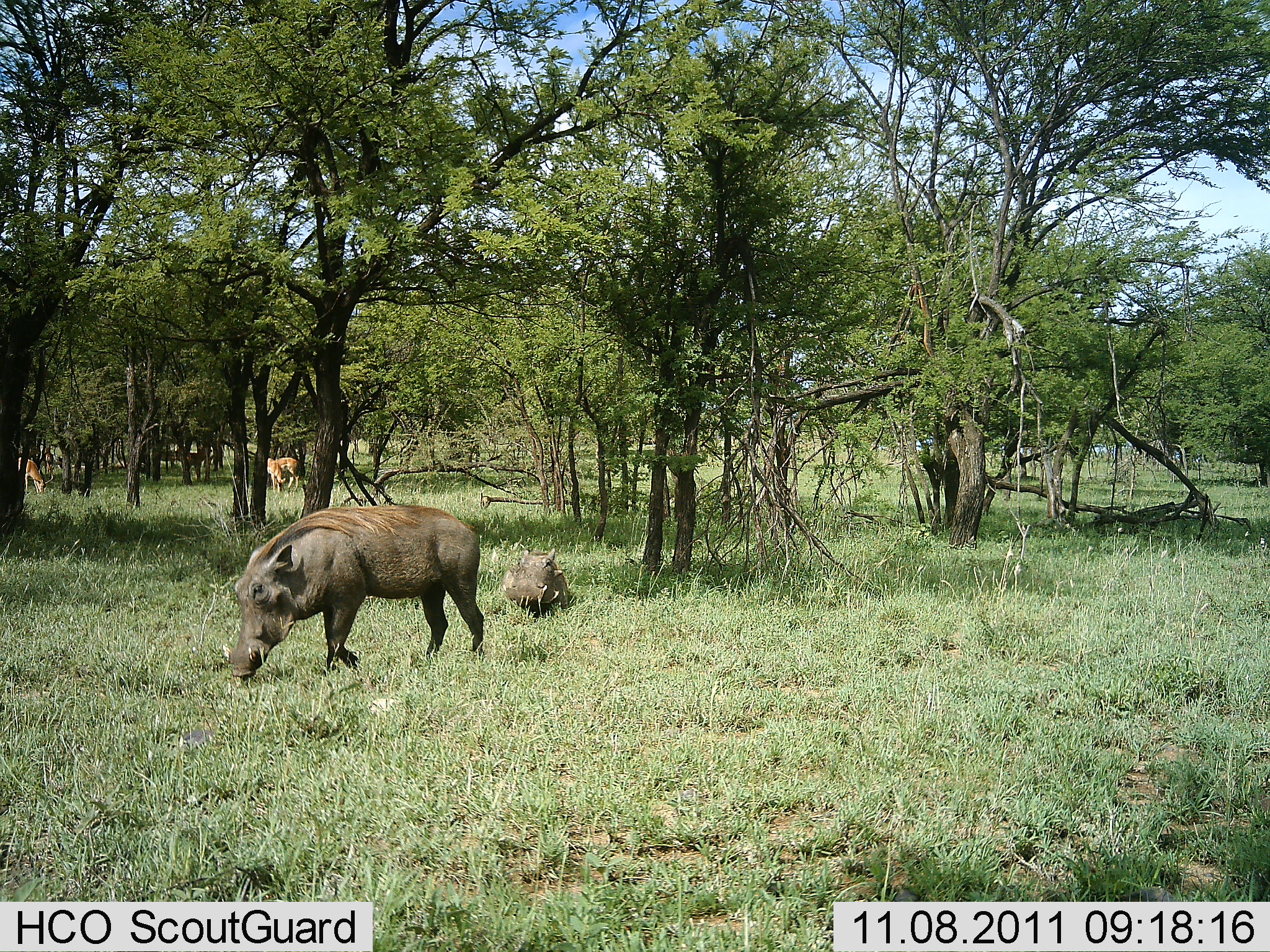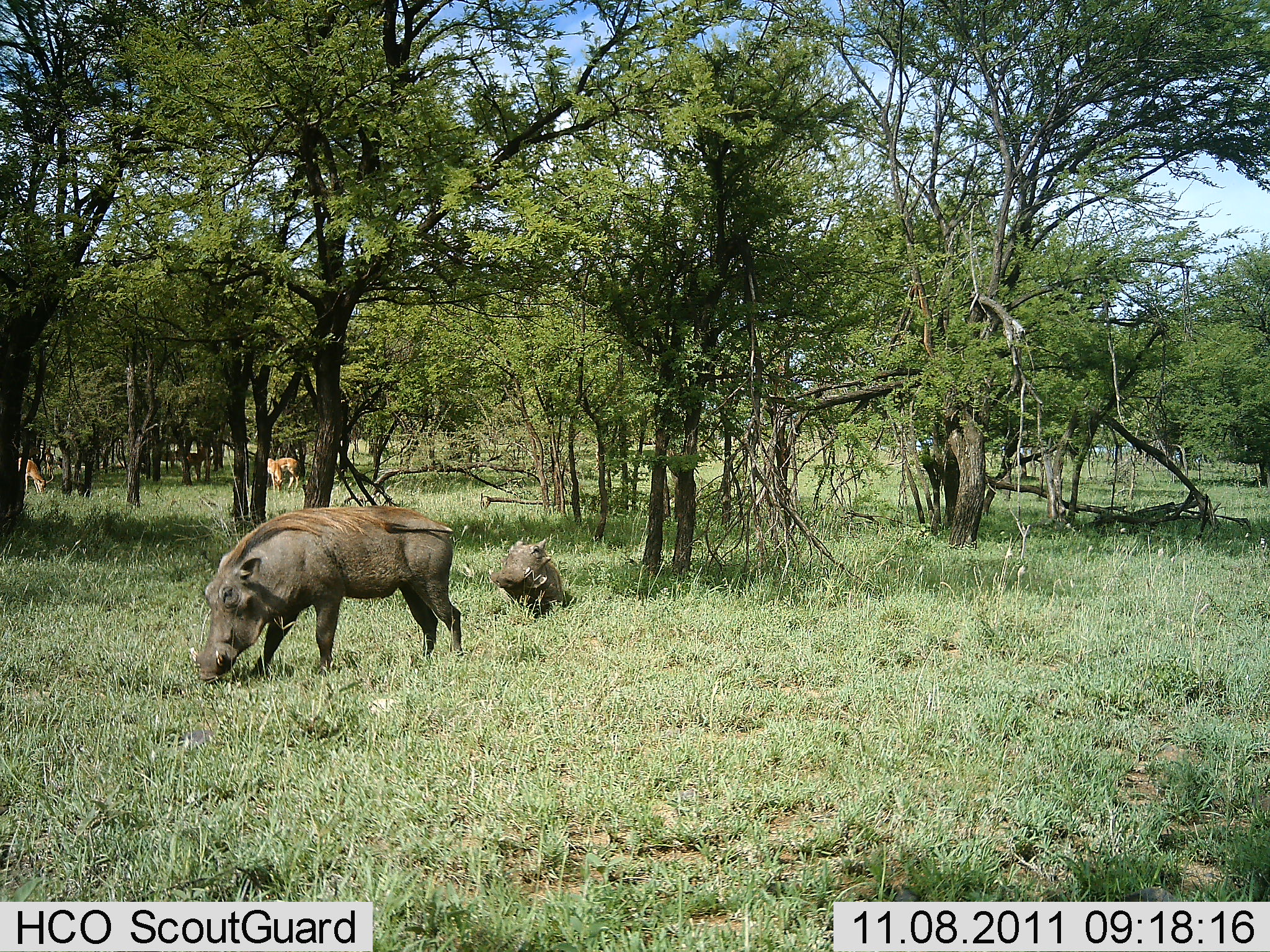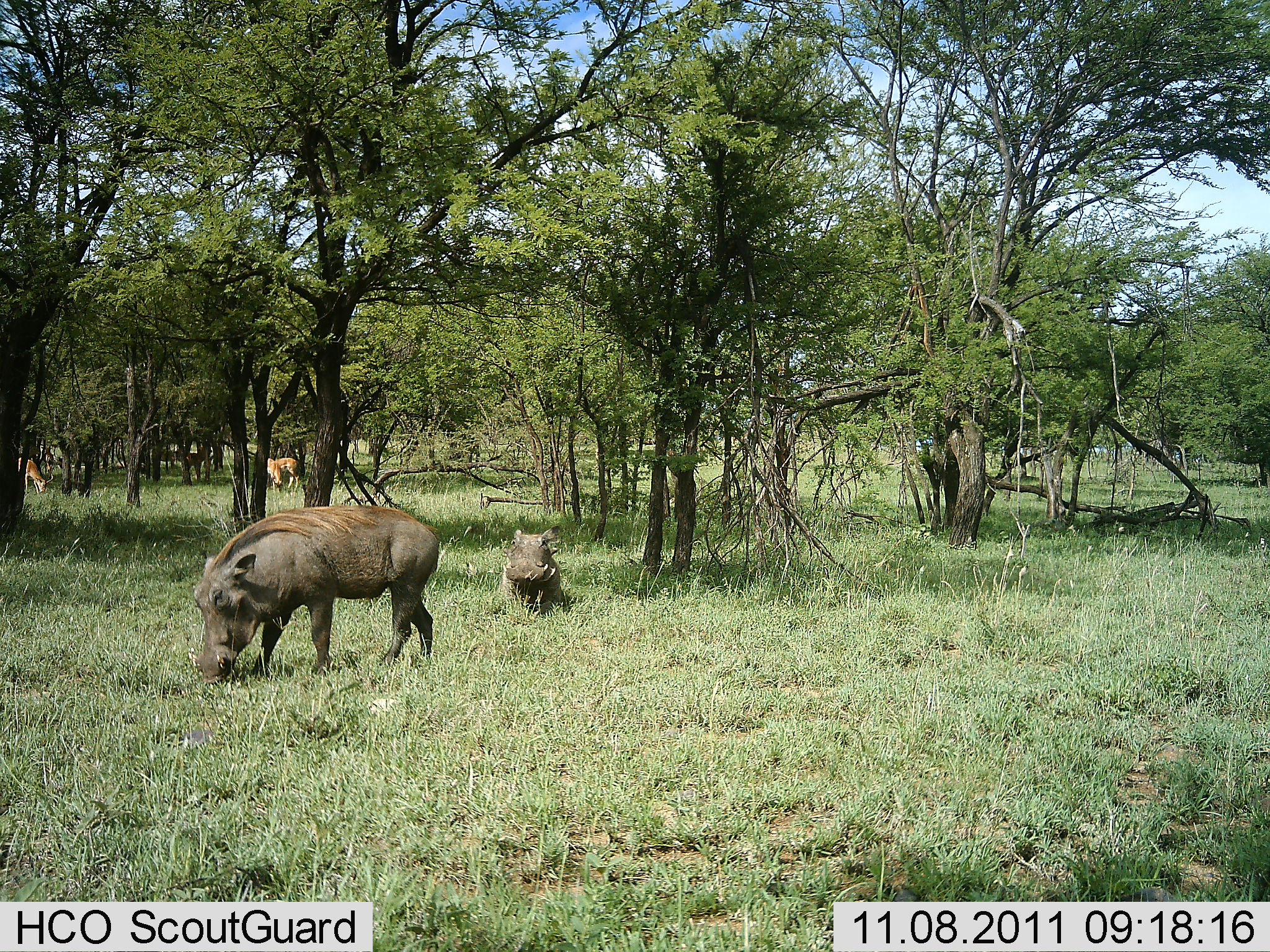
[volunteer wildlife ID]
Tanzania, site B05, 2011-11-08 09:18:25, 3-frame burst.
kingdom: Animalia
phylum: Chordata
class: Mammalia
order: Artiodactyla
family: Suidae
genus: Phacochoerus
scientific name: Phacochoerus africanus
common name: warthog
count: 2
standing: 7%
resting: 57%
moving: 7%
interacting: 0%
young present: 0%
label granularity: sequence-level